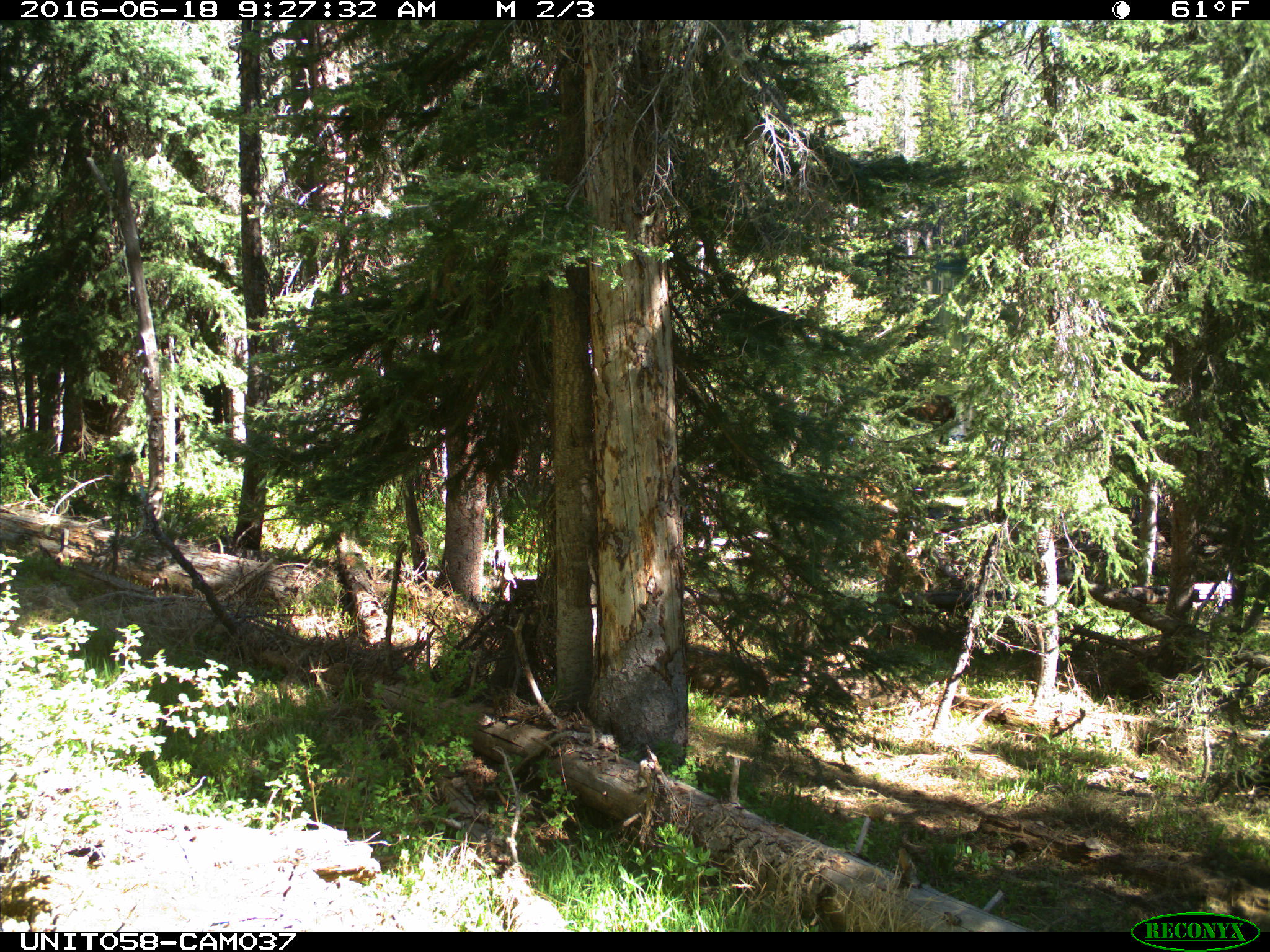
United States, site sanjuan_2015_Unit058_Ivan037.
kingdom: Animalia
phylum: Chordata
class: Mammalia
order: Artiodactyla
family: Cervidae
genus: Cervus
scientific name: Cervus elaphus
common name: red deer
Cervus elaphus (red deer).